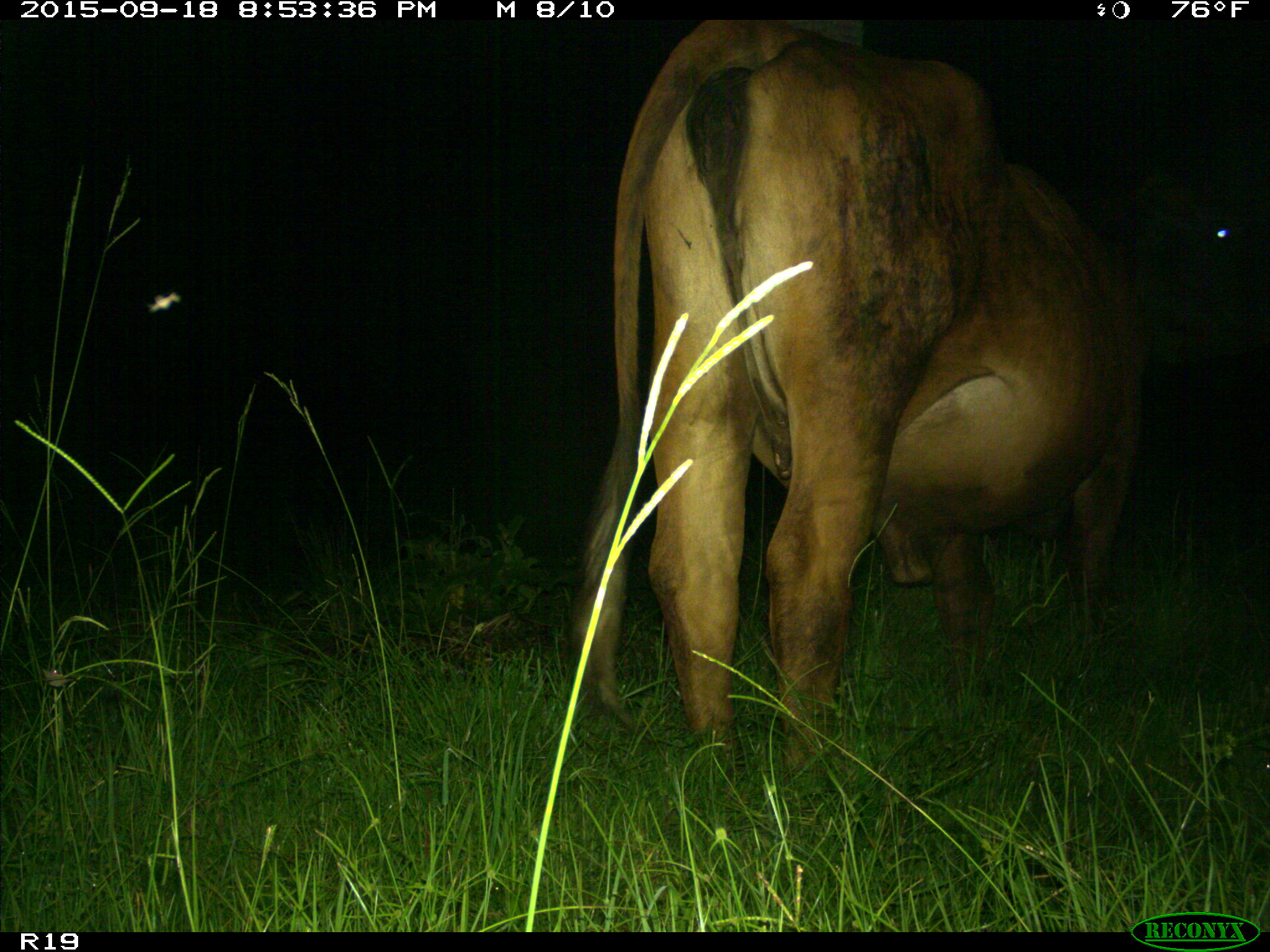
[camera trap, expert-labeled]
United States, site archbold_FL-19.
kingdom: Animalia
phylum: Chordata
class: Mammalia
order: Artiodactyla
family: Bovidae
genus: Bos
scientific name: Bos taurus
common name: domestic cow